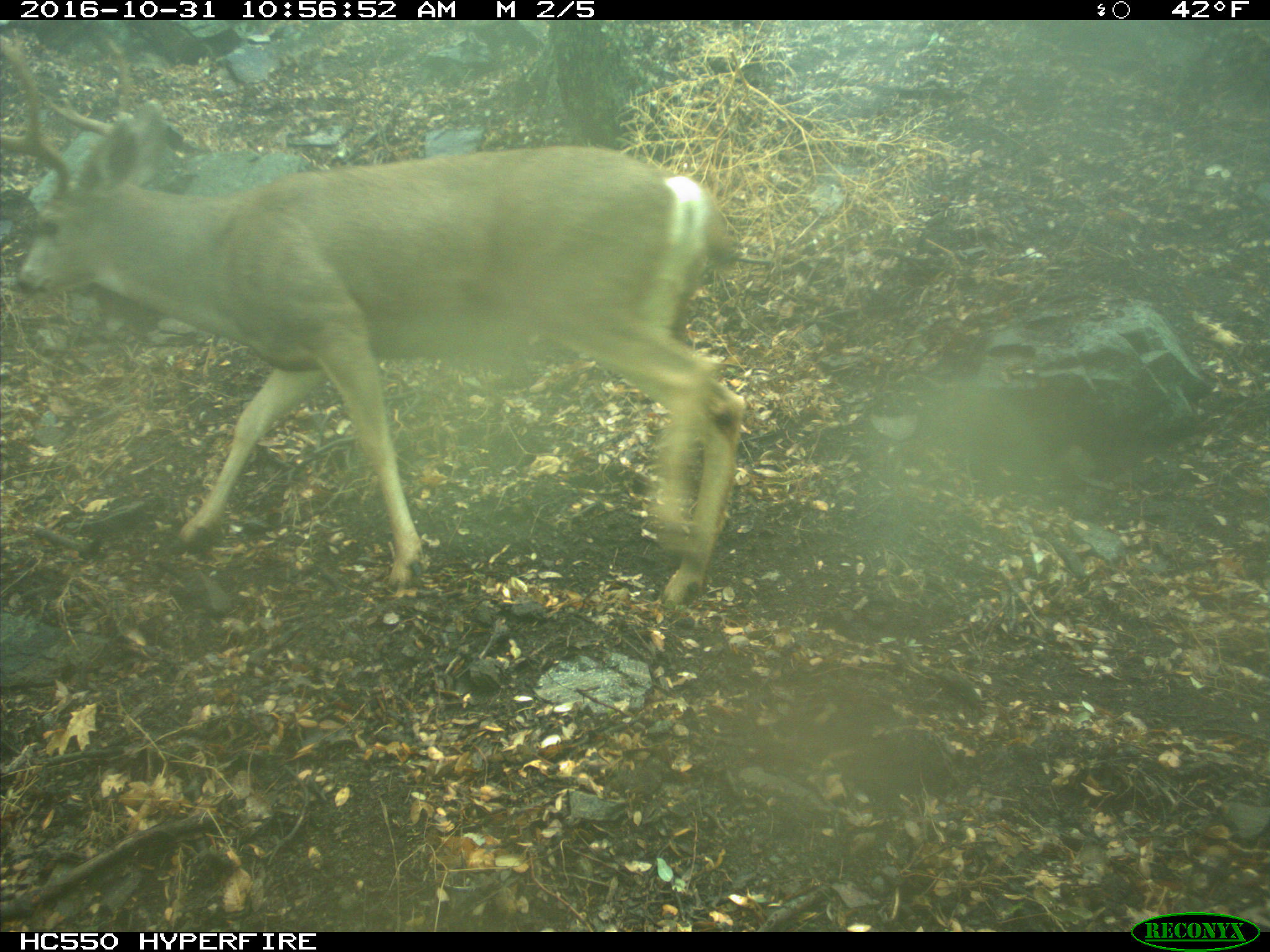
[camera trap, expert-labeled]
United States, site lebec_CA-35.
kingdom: Animalia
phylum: Chordata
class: Mammalia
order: Artiodactyla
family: Cervidae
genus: Odocoileus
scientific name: Odocoileus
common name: deer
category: unidentified deer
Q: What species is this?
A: Unidentified deer (deer) (Odocoileus).